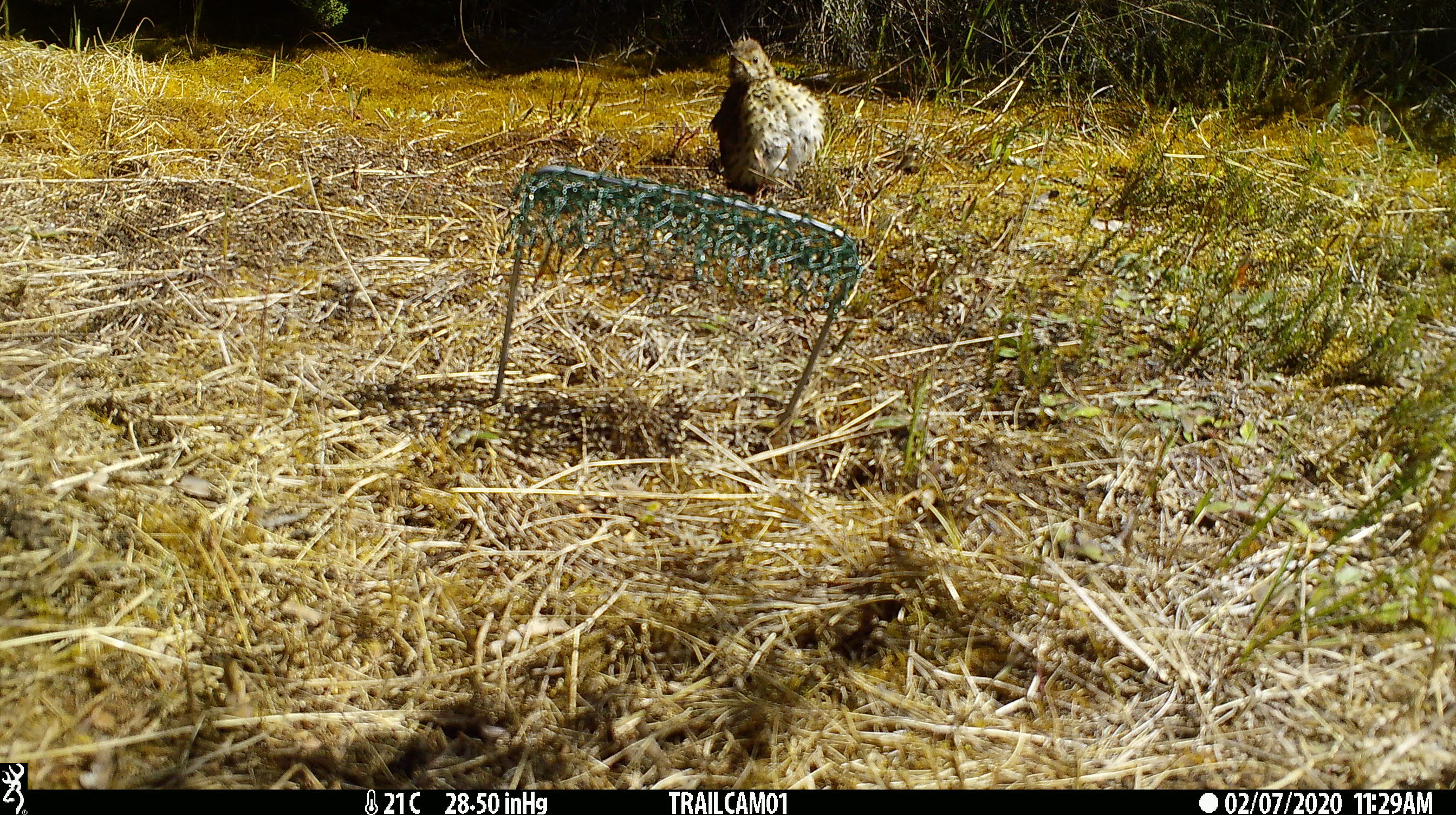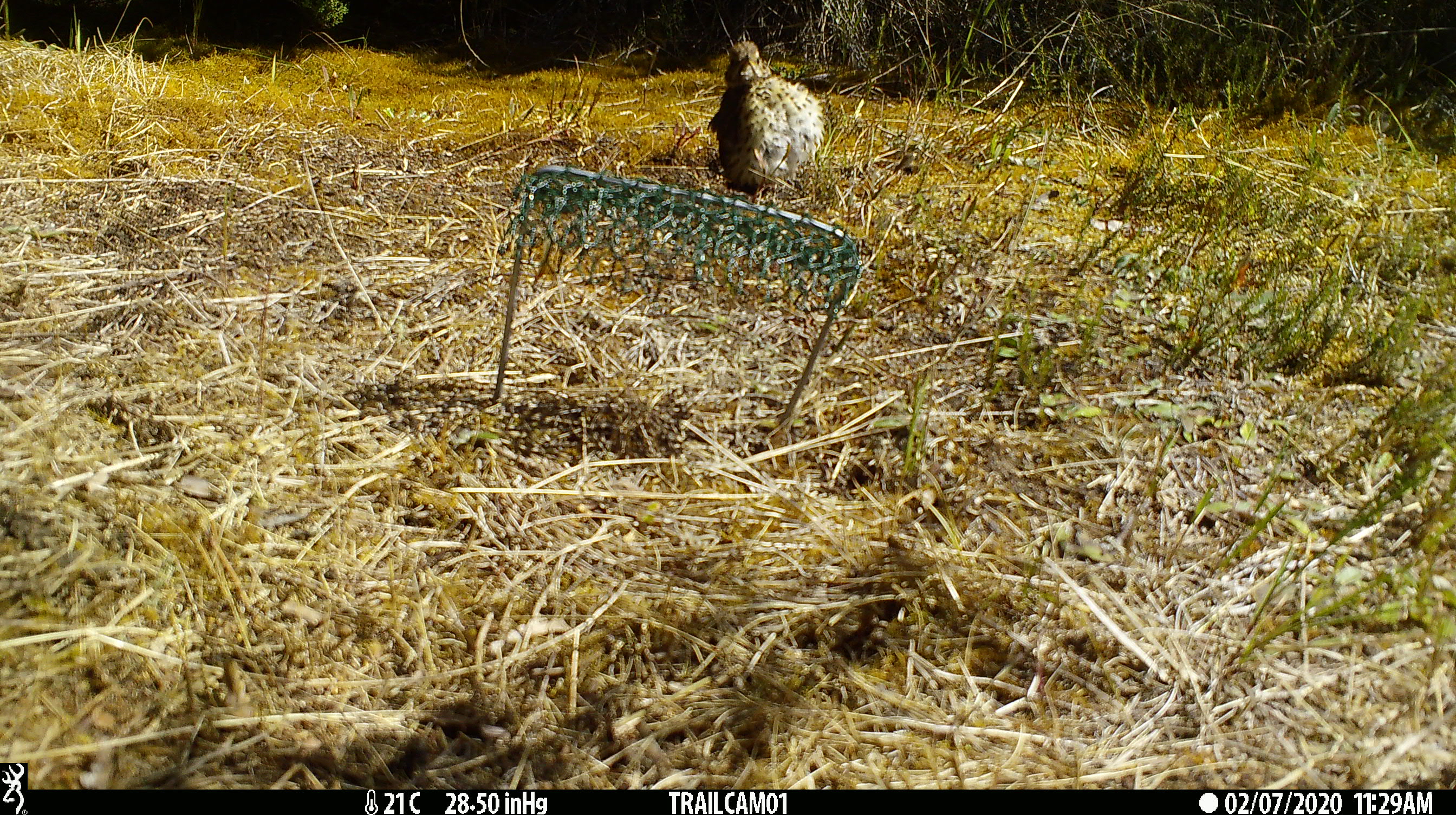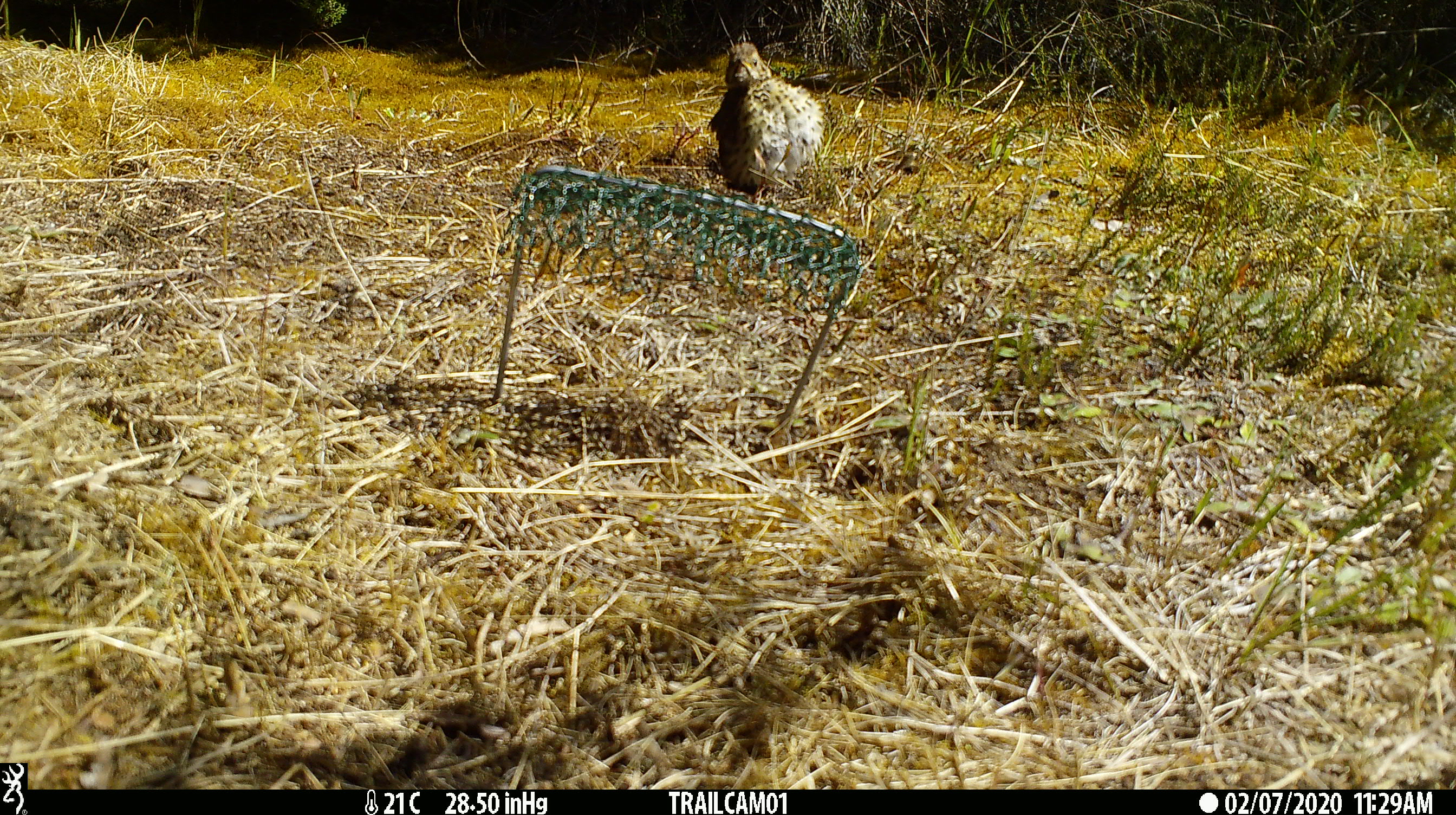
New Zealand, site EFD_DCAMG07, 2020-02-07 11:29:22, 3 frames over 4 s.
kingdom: Animalia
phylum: Chordata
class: Aves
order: Passeriformes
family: Turdidae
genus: Turdus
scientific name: Turdus philomelos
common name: song thrush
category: thrush